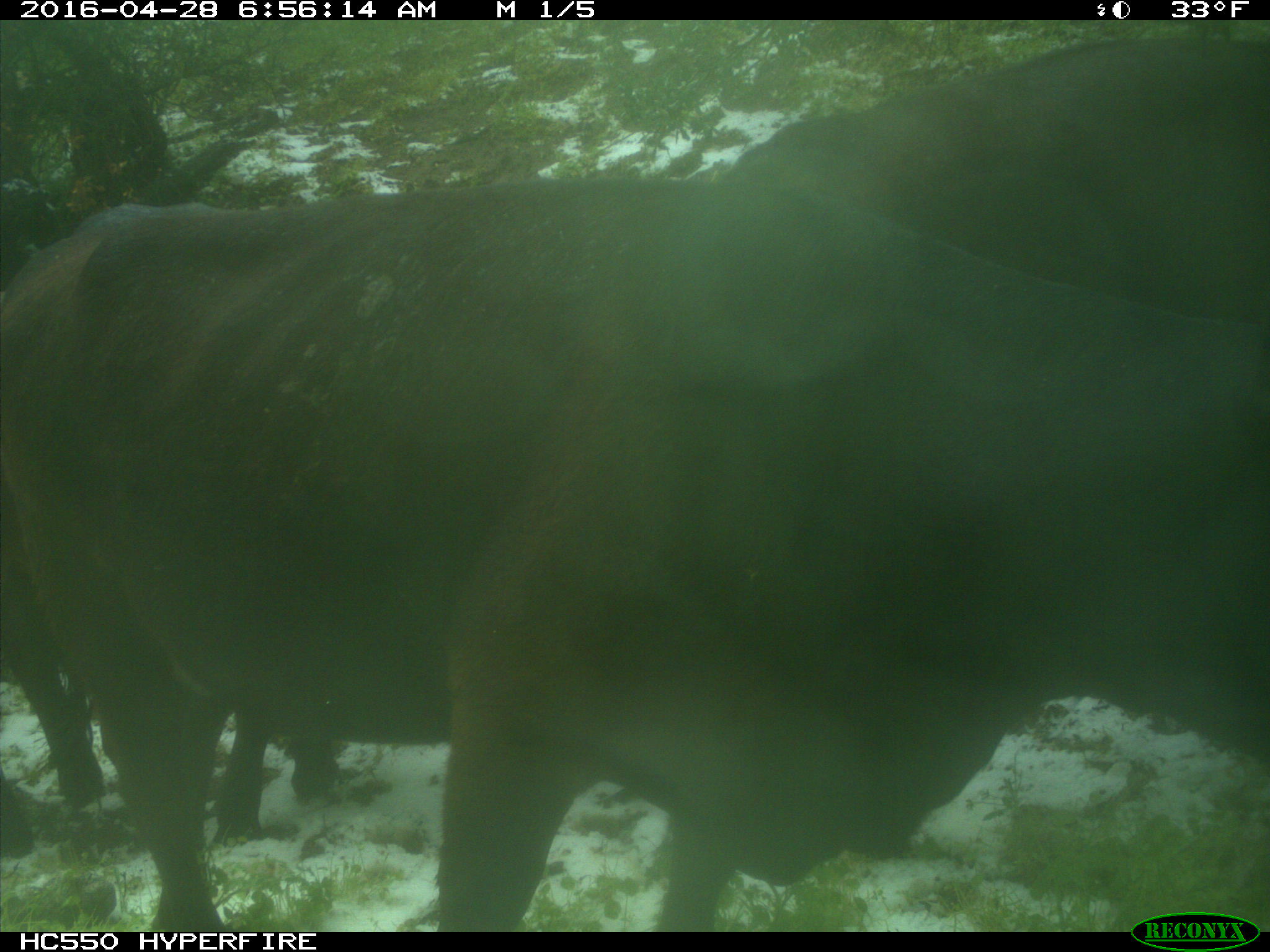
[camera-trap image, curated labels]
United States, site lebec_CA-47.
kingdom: Animalia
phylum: Chordata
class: Mammalia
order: Artiodactyla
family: Bovidae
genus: Bos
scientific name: Bos taurus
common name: domestic cow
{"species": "Bos taurus (domestic cow)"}